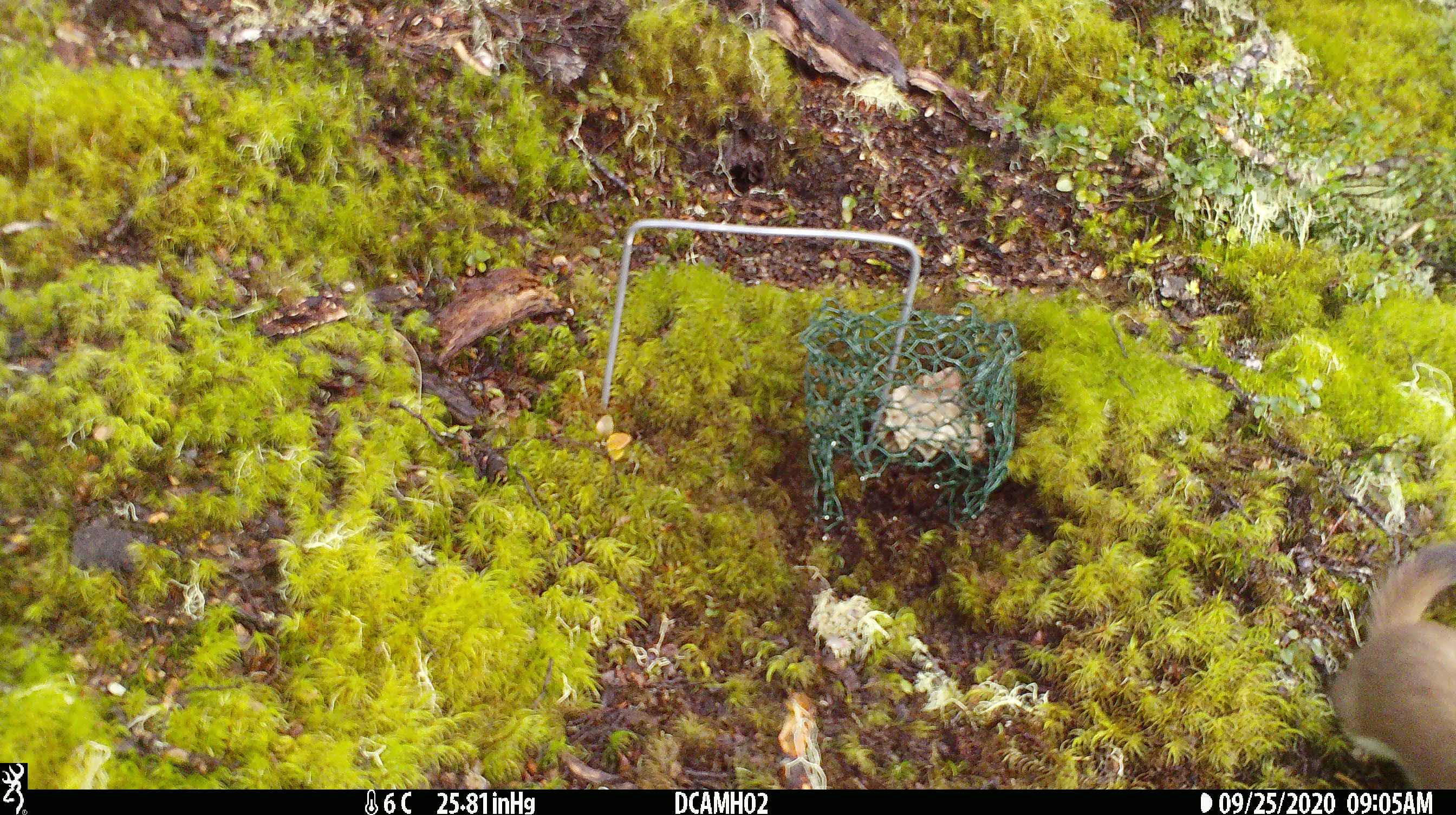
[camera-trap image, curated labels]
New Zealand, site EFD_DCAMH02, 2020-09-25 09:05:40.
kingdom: Animalia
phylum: Chordata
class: Mammalia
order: Carnivora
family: Mustelidae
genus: Mustela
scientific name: Mustela erminea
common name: stoat